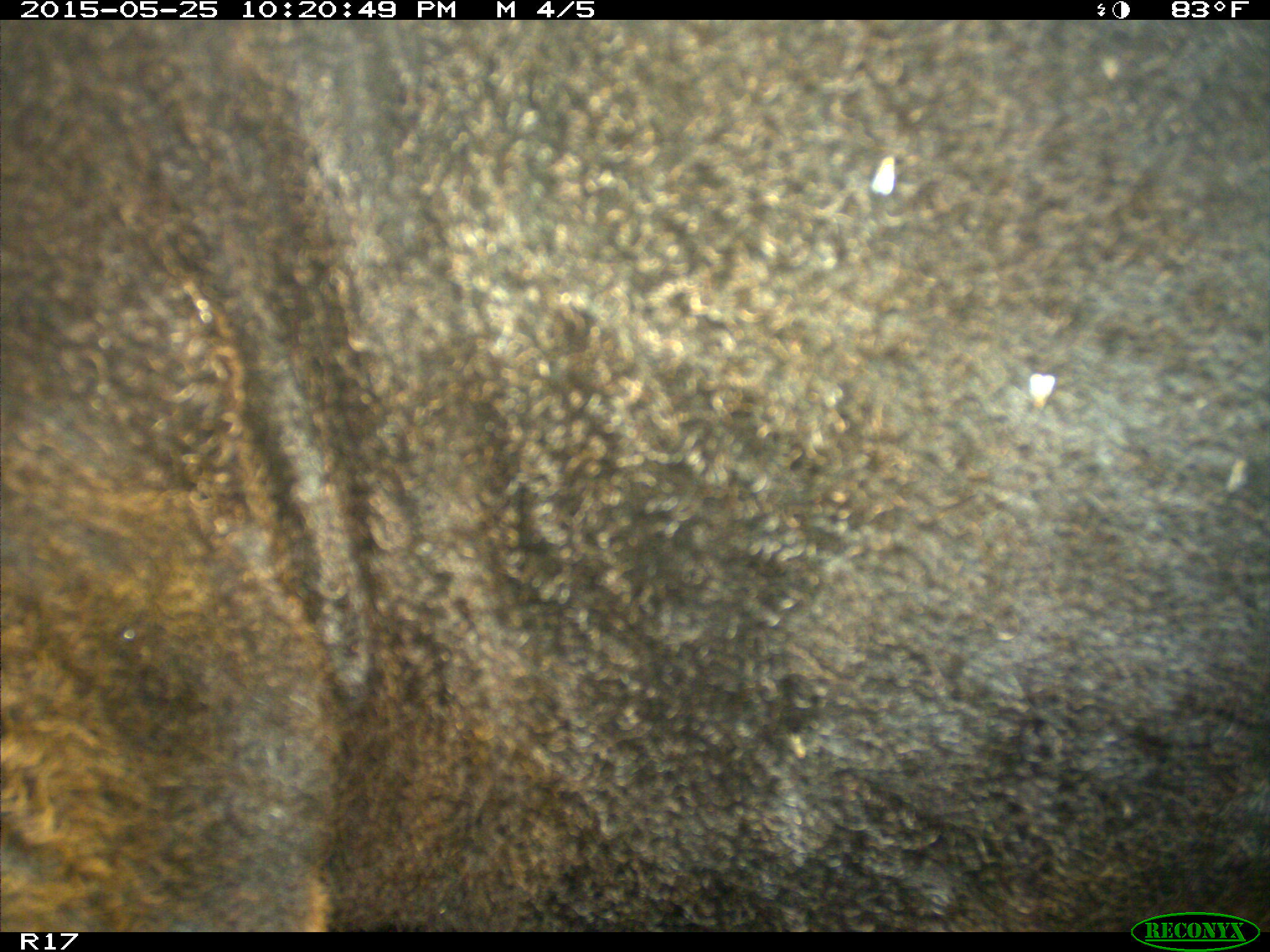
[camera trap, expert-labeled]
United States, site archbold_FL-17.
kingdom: Animalia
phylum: Chordata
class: Mammalia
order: Artiodactyla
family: Bovidae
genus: Bos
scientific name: Bos taurus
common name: domestic cow